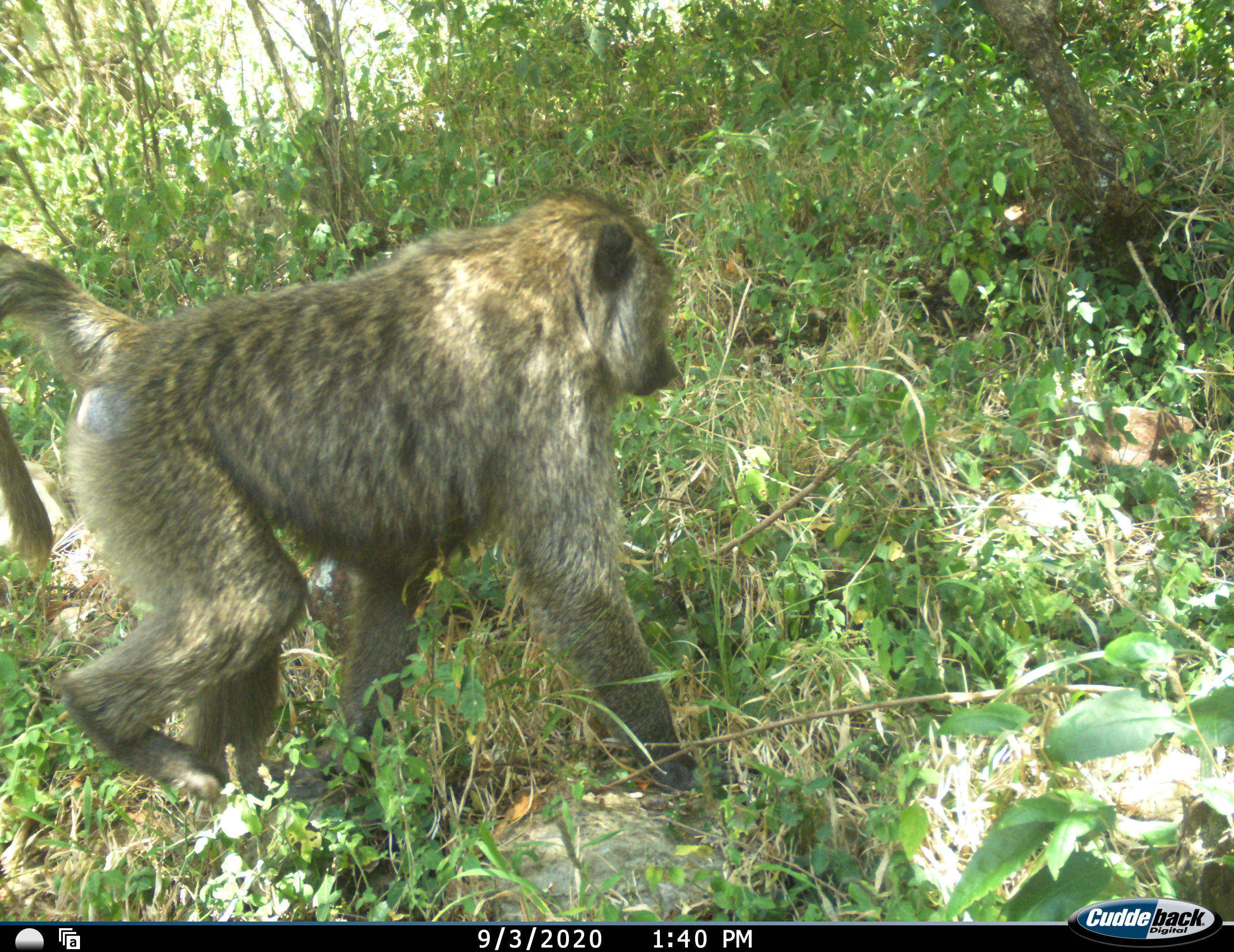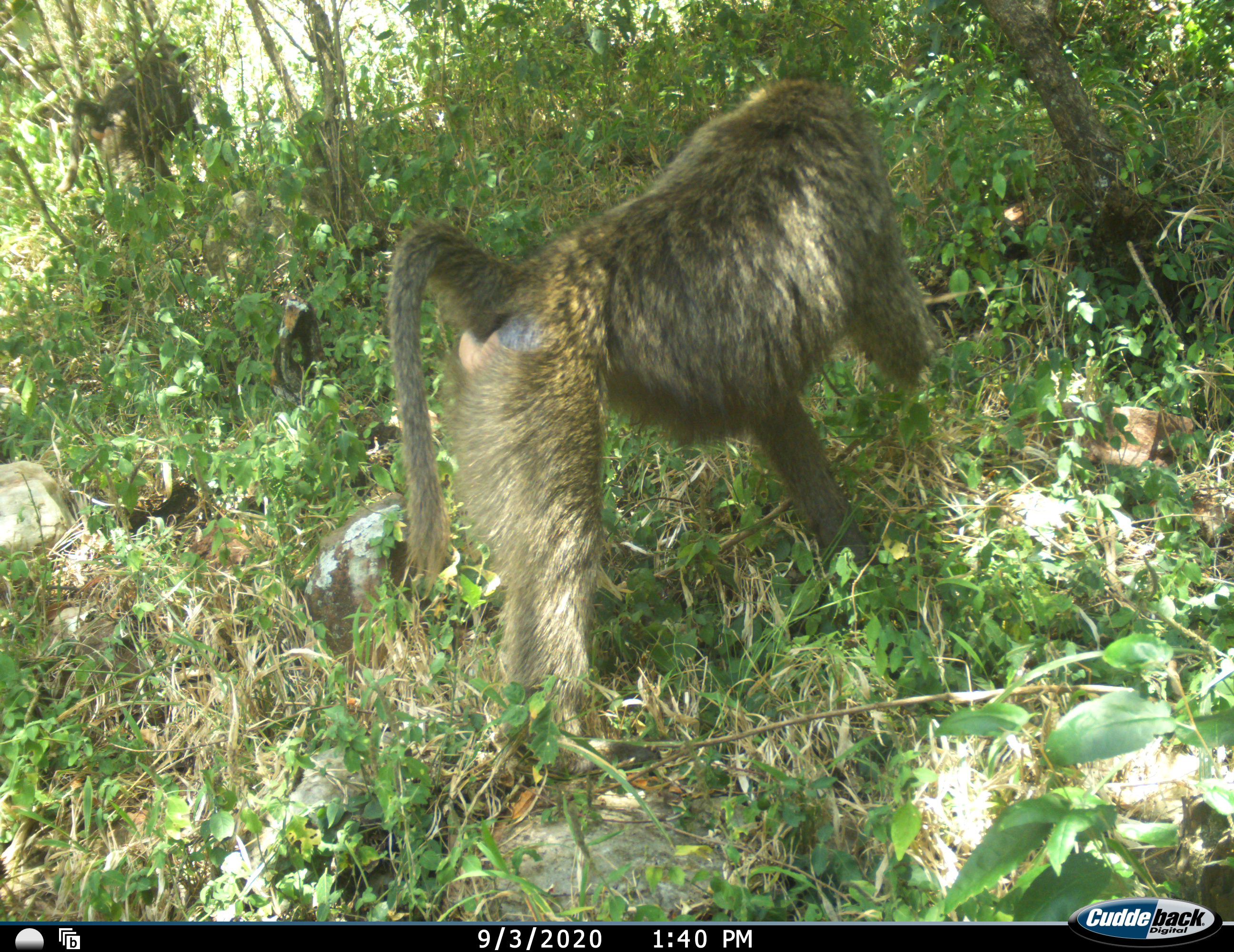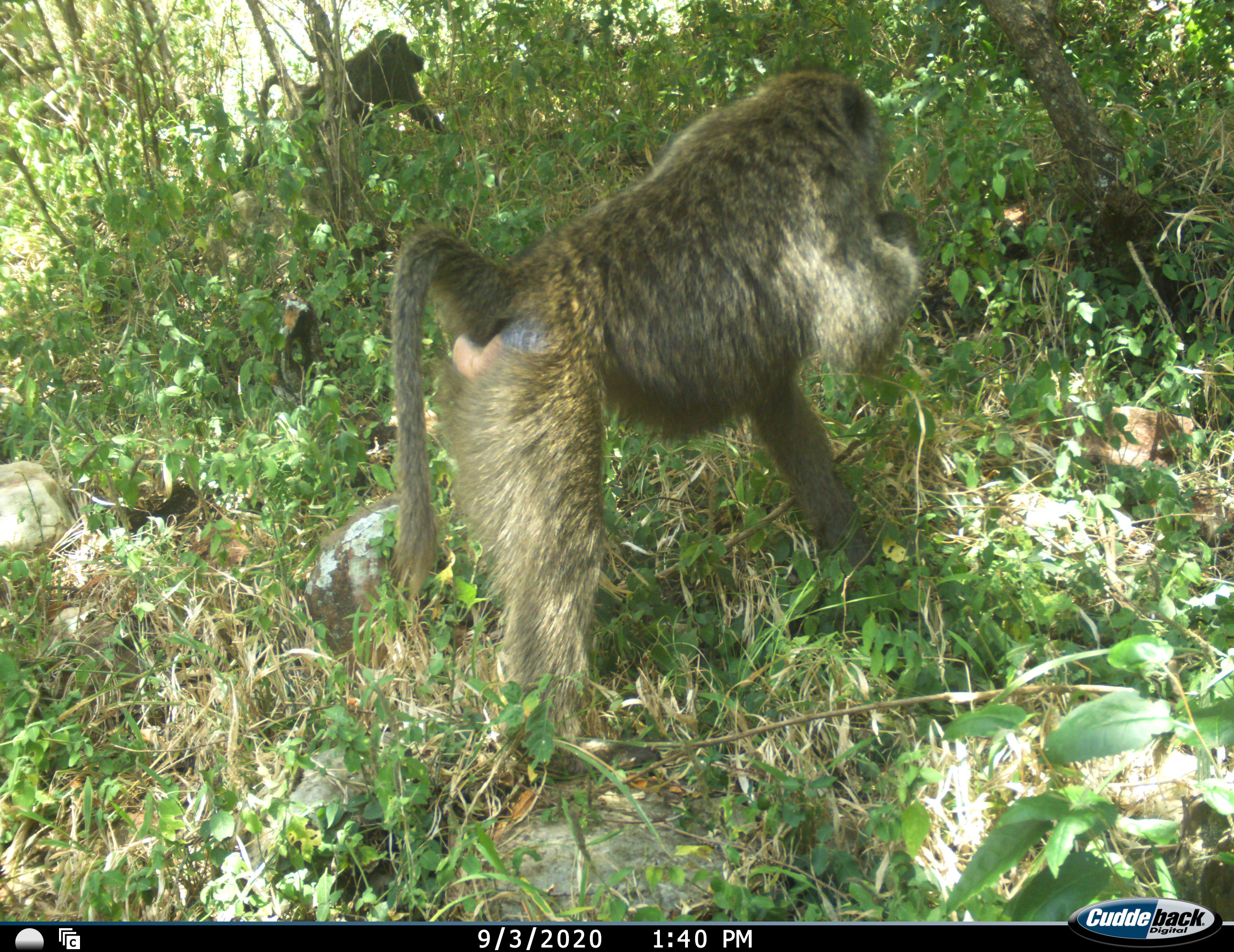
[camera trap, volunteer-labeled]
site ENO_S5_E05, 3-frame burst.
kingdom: Animalia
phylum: Chordata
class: Mammalia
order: Primates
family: Cercopithecidae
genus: Papio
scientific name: Papio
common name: baboon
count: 2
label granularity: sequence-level